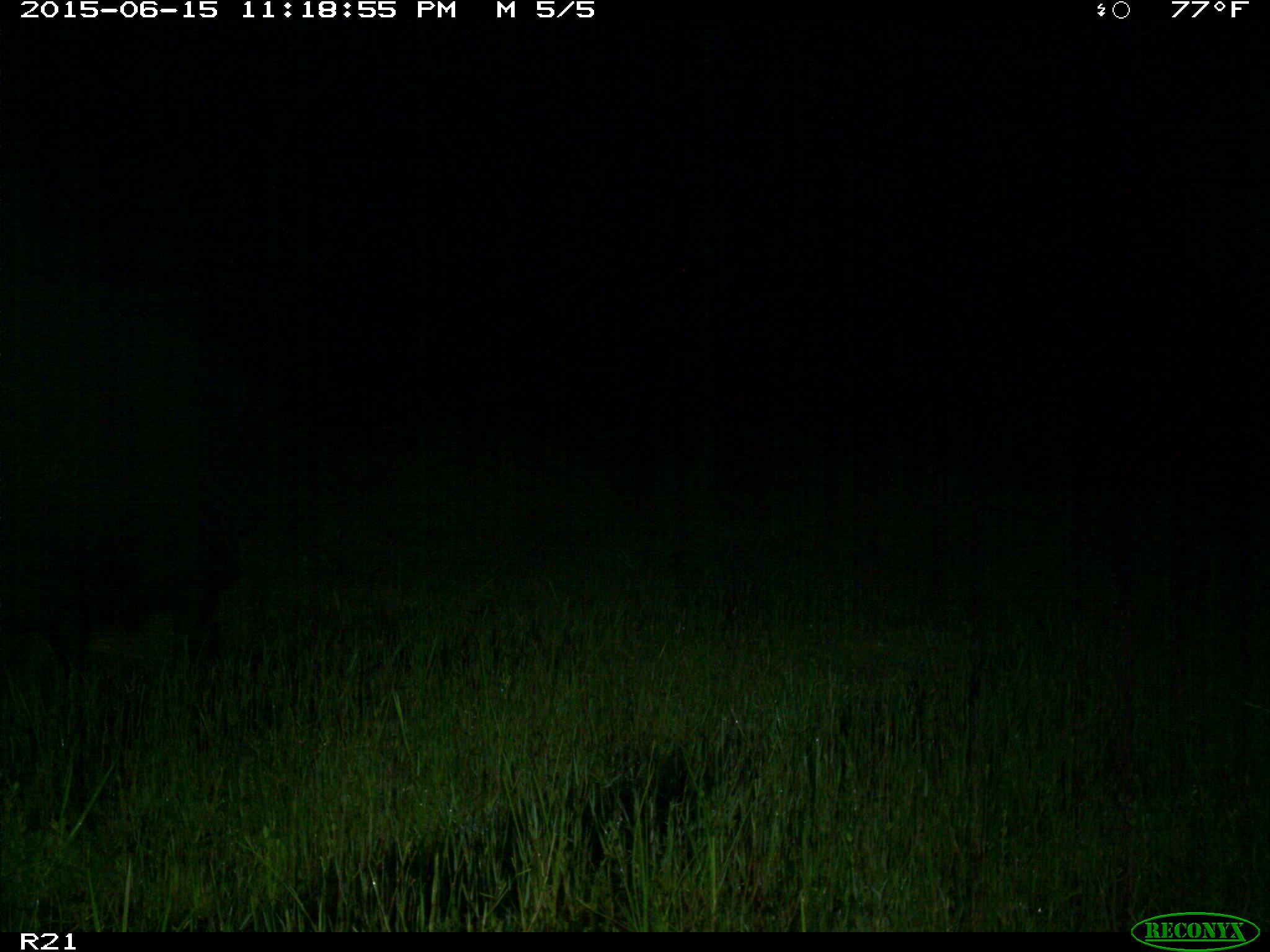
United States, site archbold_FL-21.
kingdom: Animalia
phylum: Chordata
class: Mammalia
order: Artiodactyla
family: Suidae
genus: Sus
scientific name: Sus scrofa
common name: wild boar